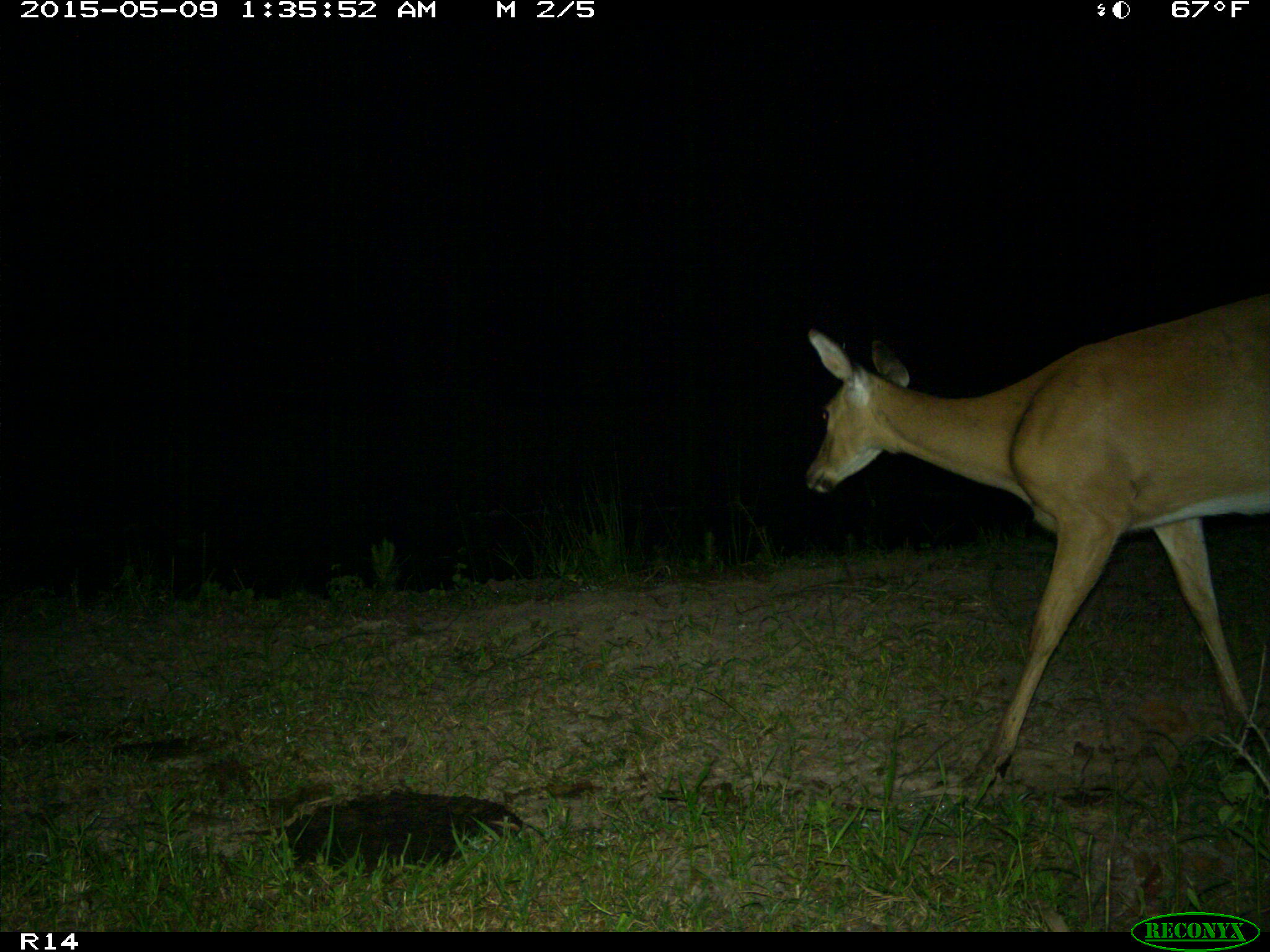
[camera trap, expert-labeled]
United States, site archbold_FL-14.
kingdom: Animalia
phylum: Chordata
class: Mammalia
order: Artiodactyla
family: Cervidae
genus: Odocoileus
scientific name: Odocoileus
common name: deer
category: unidentified deer